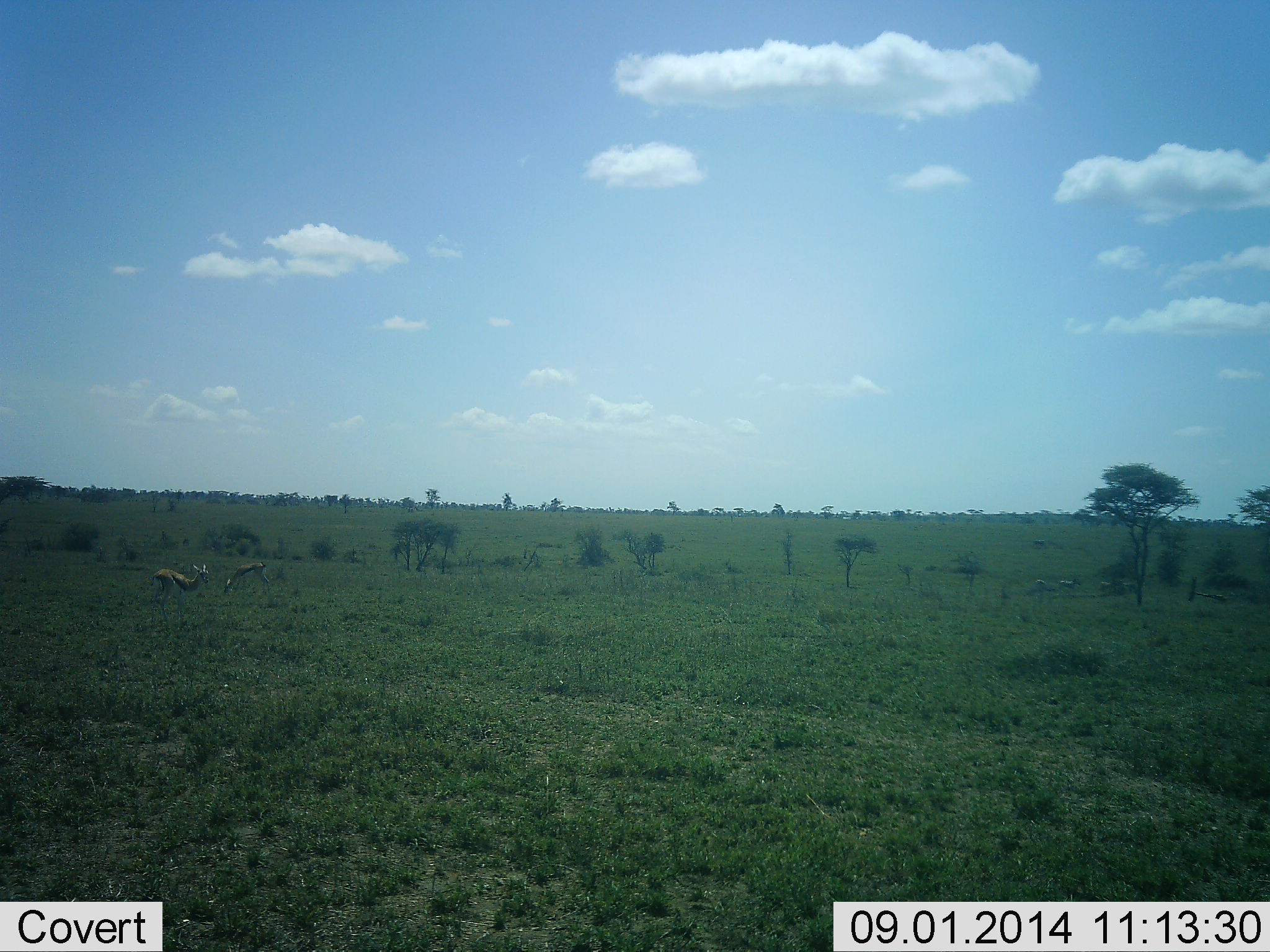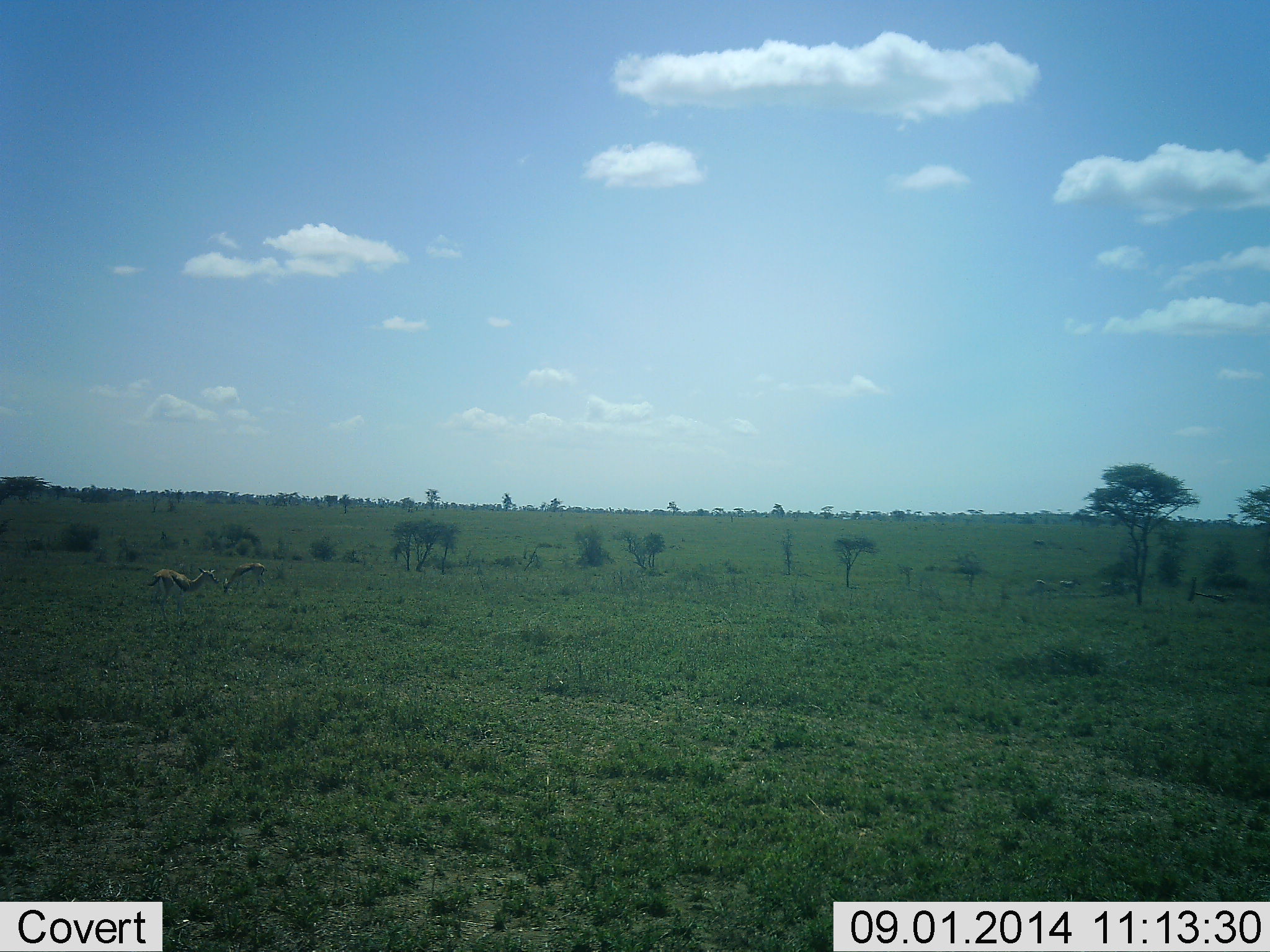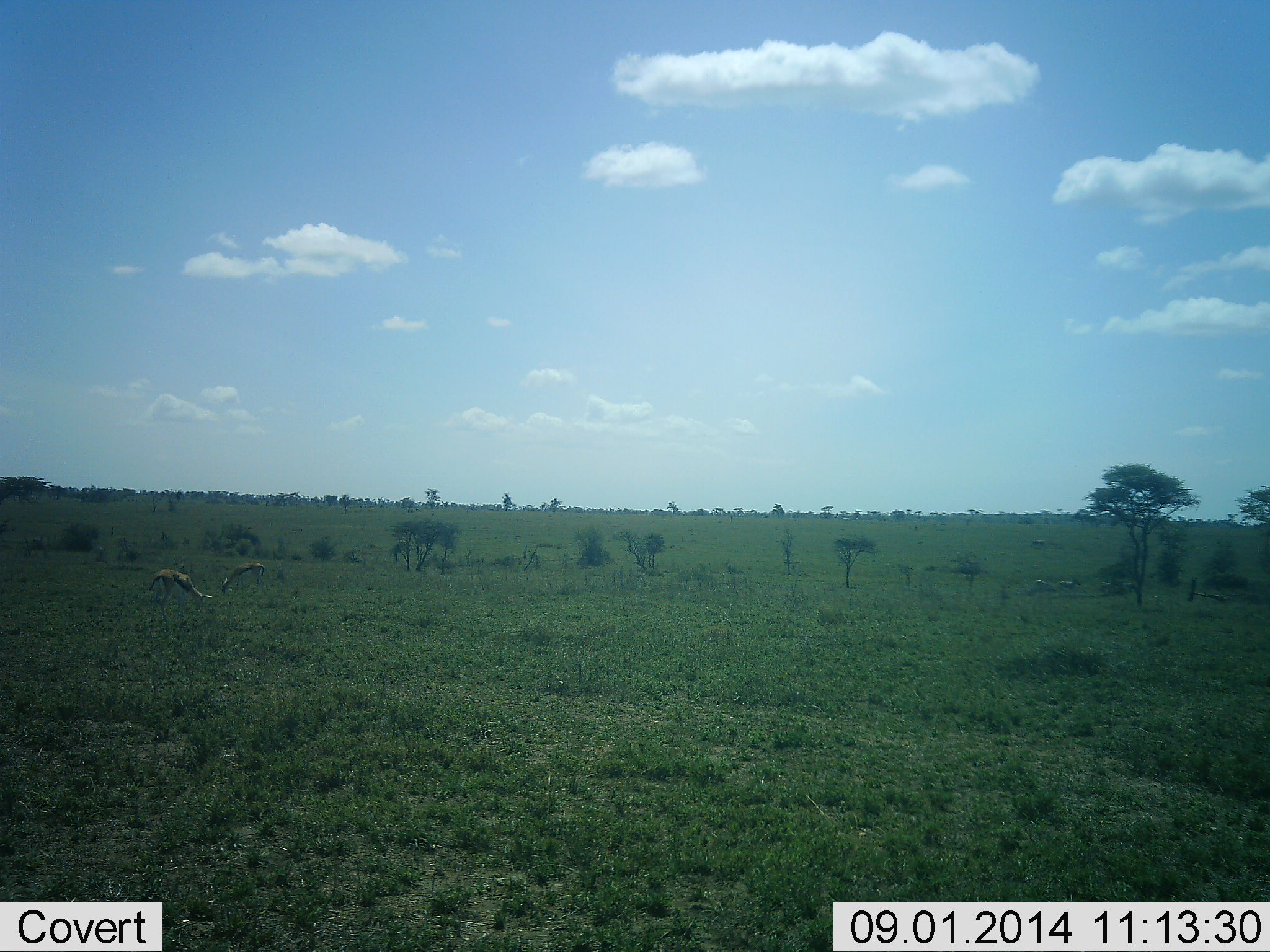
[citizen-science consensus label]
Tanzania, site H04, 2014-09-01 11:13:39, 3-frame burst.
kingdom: Animalia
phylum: Chordata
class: Mammalia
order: Artiodactyla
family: Bovidae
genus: Eudorcas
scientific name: Eudorcas thomsonii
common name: thomson's gazelle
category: gazellethomsons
Gazellethomsons (thomson's gazelle) (Eudorcas thomsonii), count 2. Behavior (volunteer vote fractions): standing 20%, resting 0%, moving 0%, interacting 0%. Young present (vote fraction): 10%. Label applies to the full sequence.